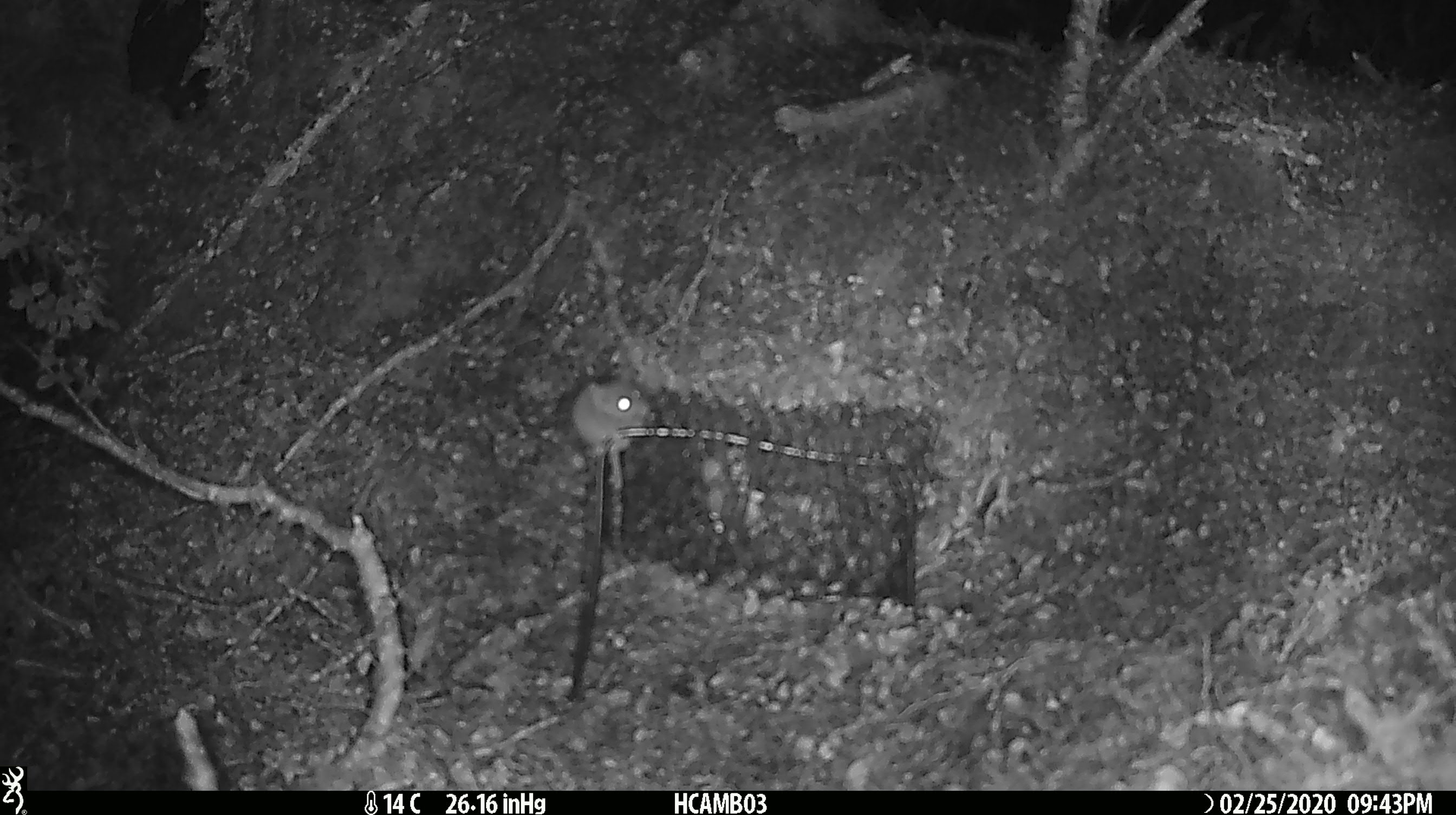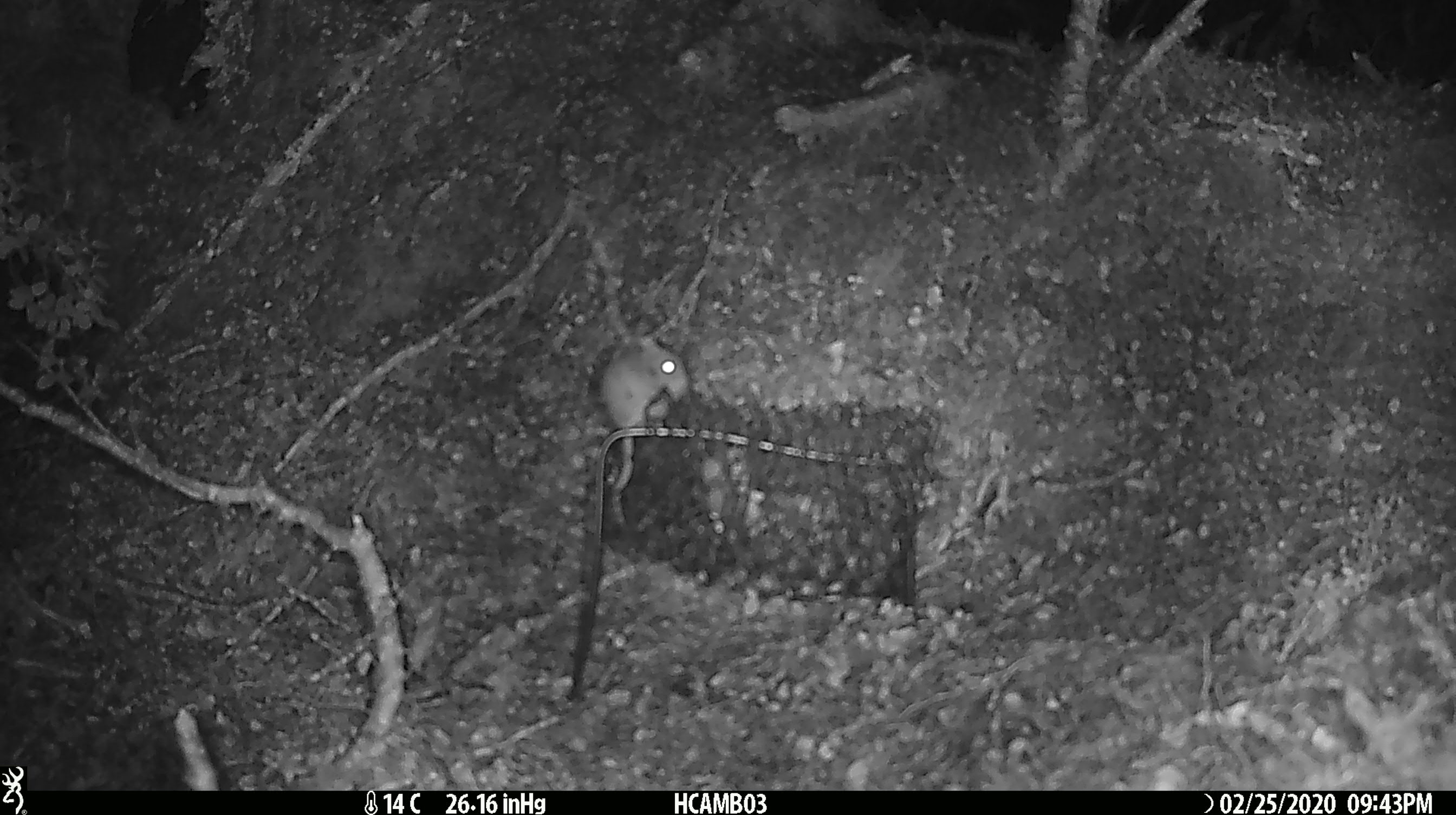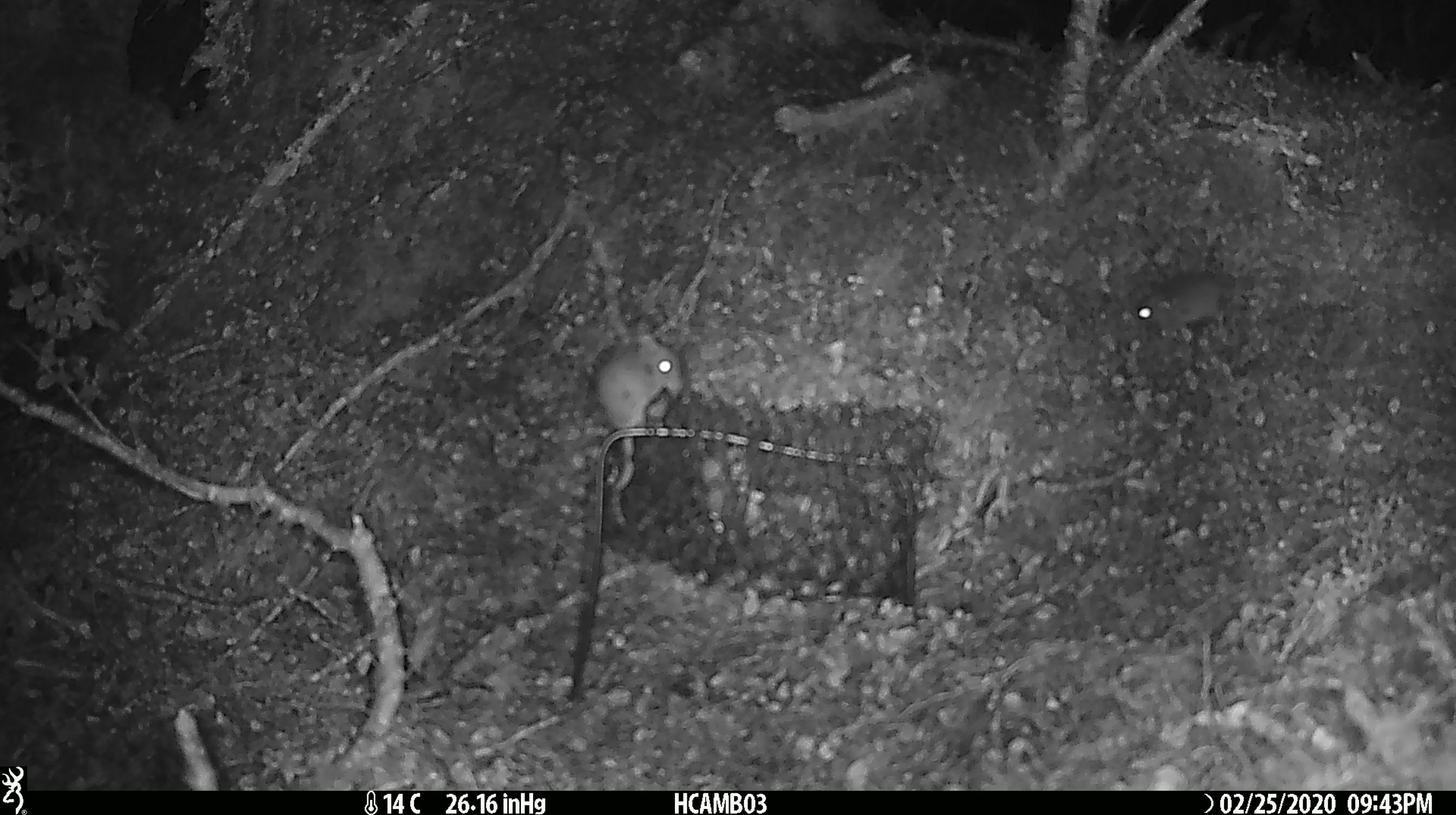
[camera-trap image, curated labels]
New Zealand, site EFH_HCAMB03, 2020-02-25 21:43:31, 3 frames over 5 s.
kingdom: Animalia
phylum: Chordata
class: Mammalia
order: Rodentia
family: Muridae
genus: Mus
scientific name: Mus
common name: mouse